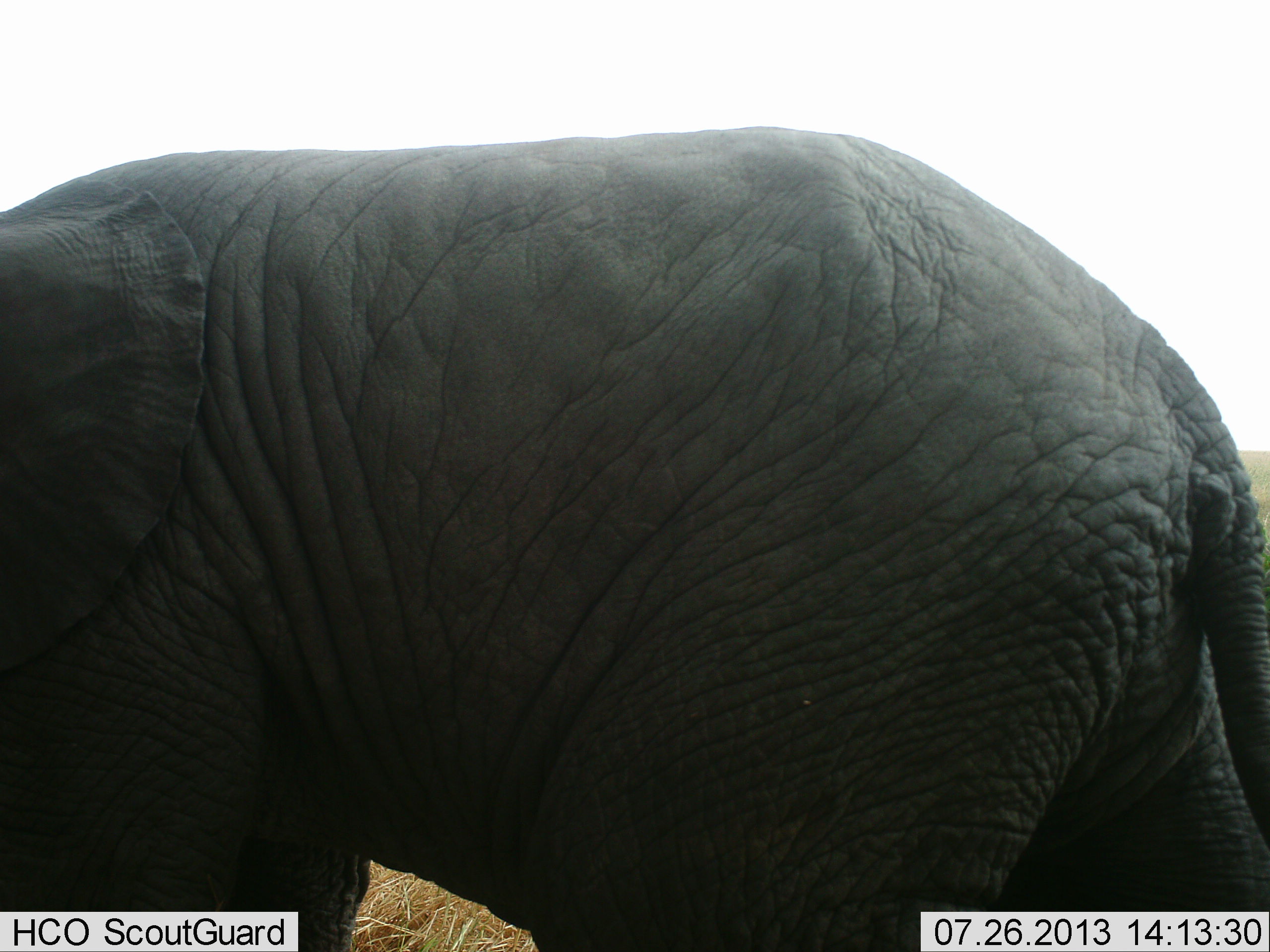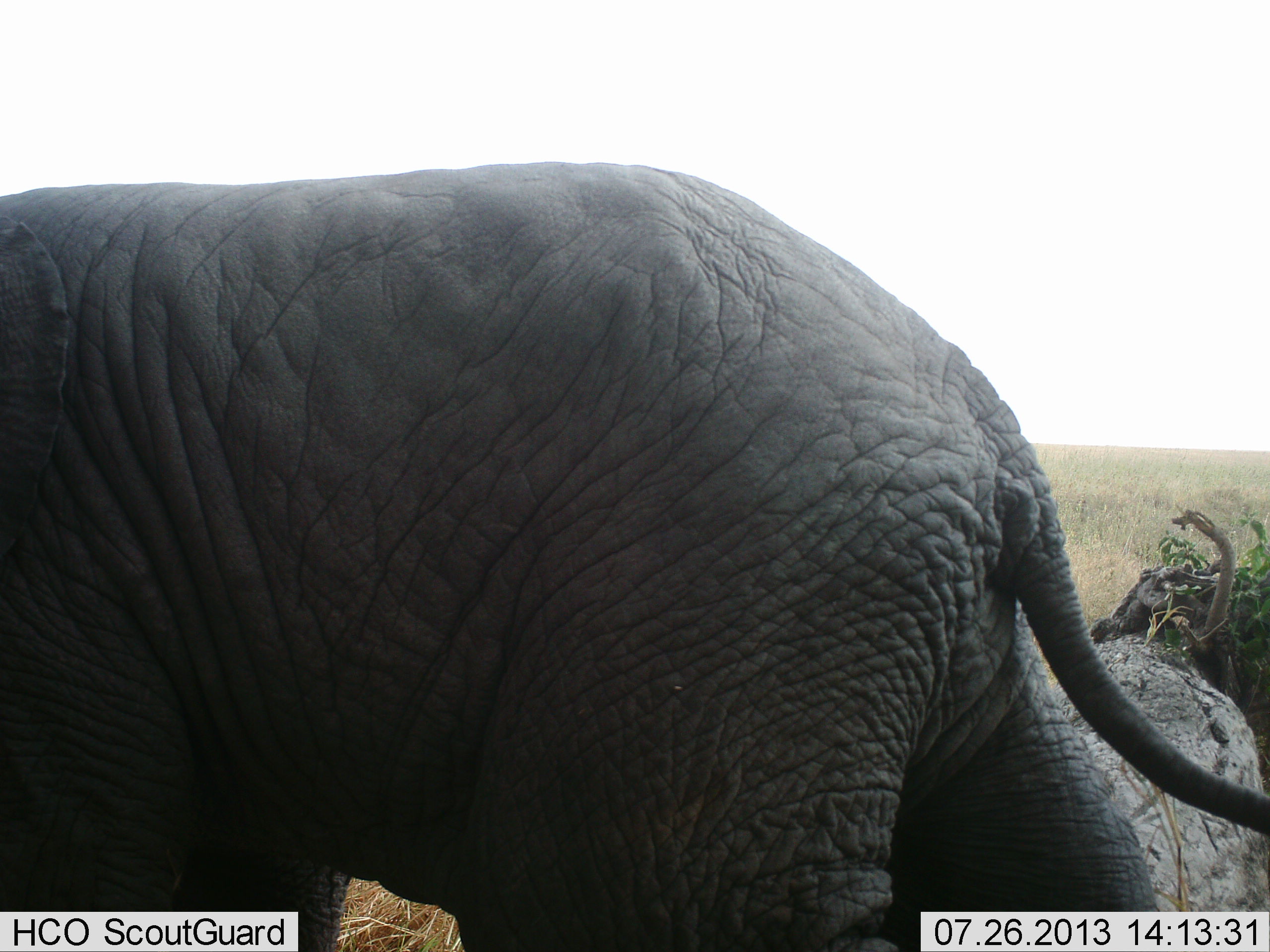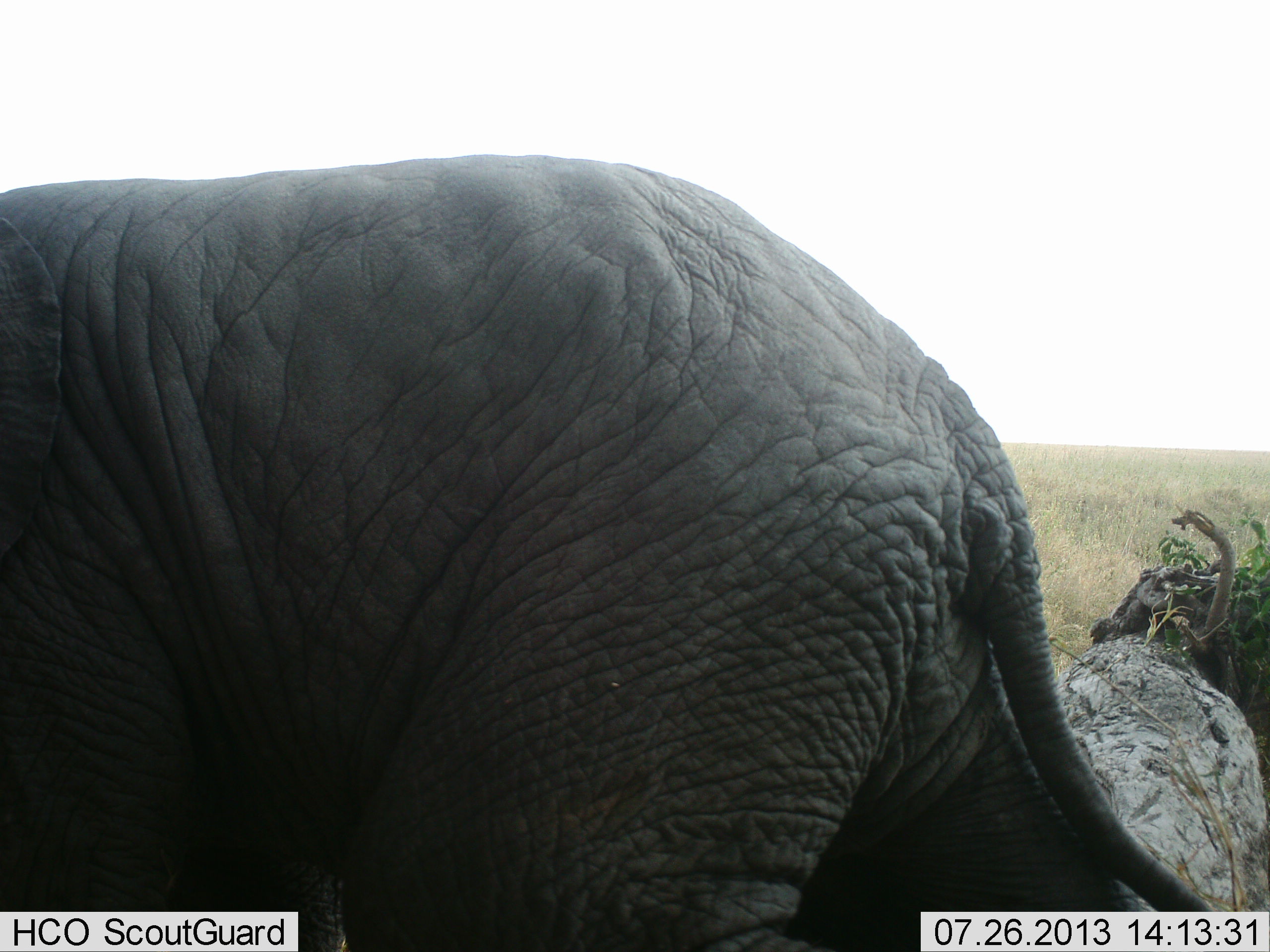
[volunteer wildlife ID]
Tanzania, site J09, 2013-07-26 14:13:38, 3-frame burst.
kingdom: Animalia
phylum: Chordata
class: Mammalia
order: Proboscidea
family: Elephantidae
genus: Loxodonta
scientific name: Loxodonta africana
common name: african bush elephant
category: elephant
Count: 1.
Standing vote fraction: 10%.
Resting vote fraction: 0%.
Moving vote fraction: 100%.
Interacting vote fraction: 0%.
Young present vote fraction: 30%.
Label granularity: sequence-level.